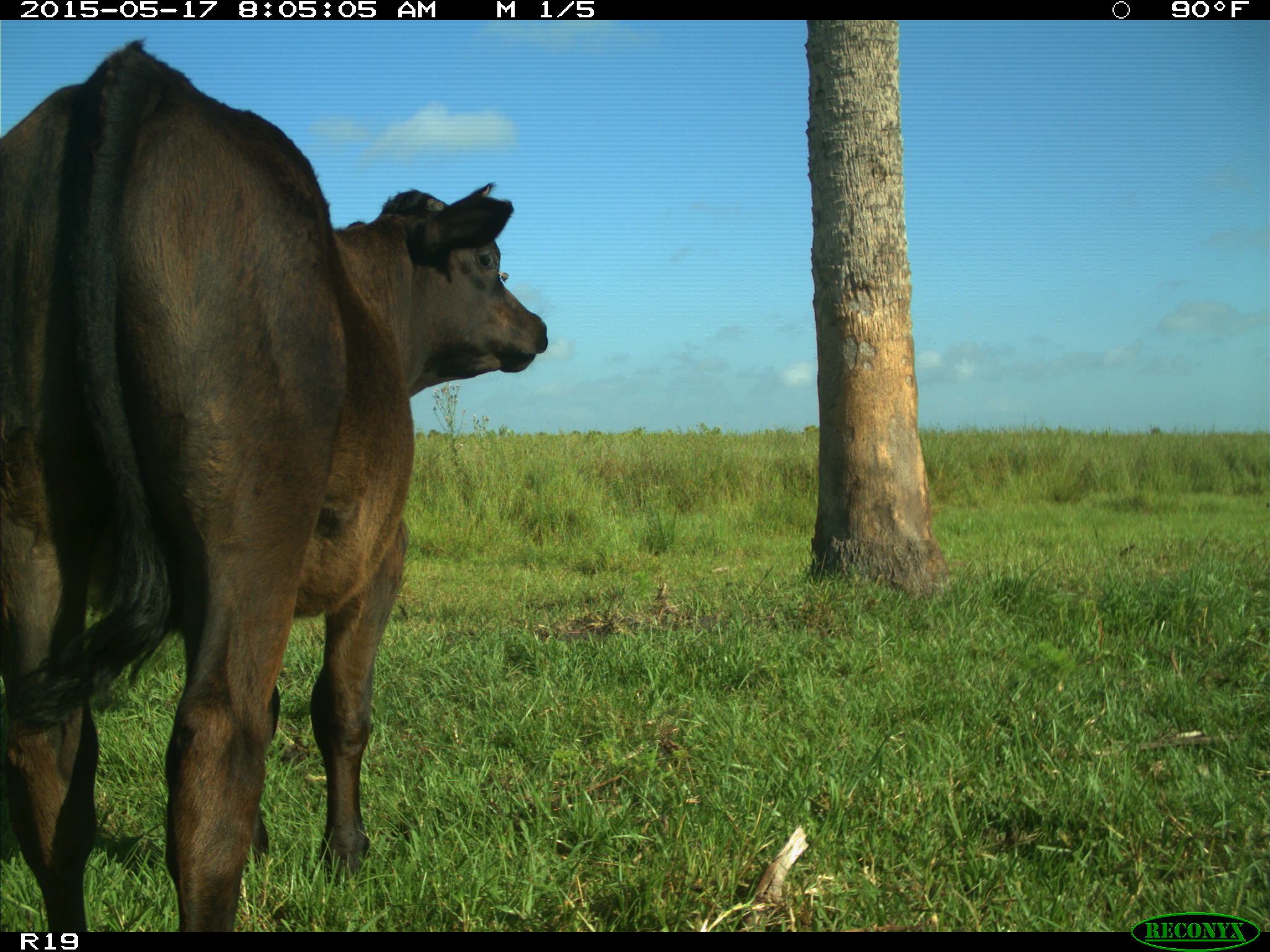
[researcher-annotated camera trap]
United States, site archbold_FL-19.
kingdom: Animalia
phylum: Chordata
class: Mammalia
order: Artiodactyla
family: Bovidae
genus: Bos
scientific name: Bos taurus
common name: domestic cow